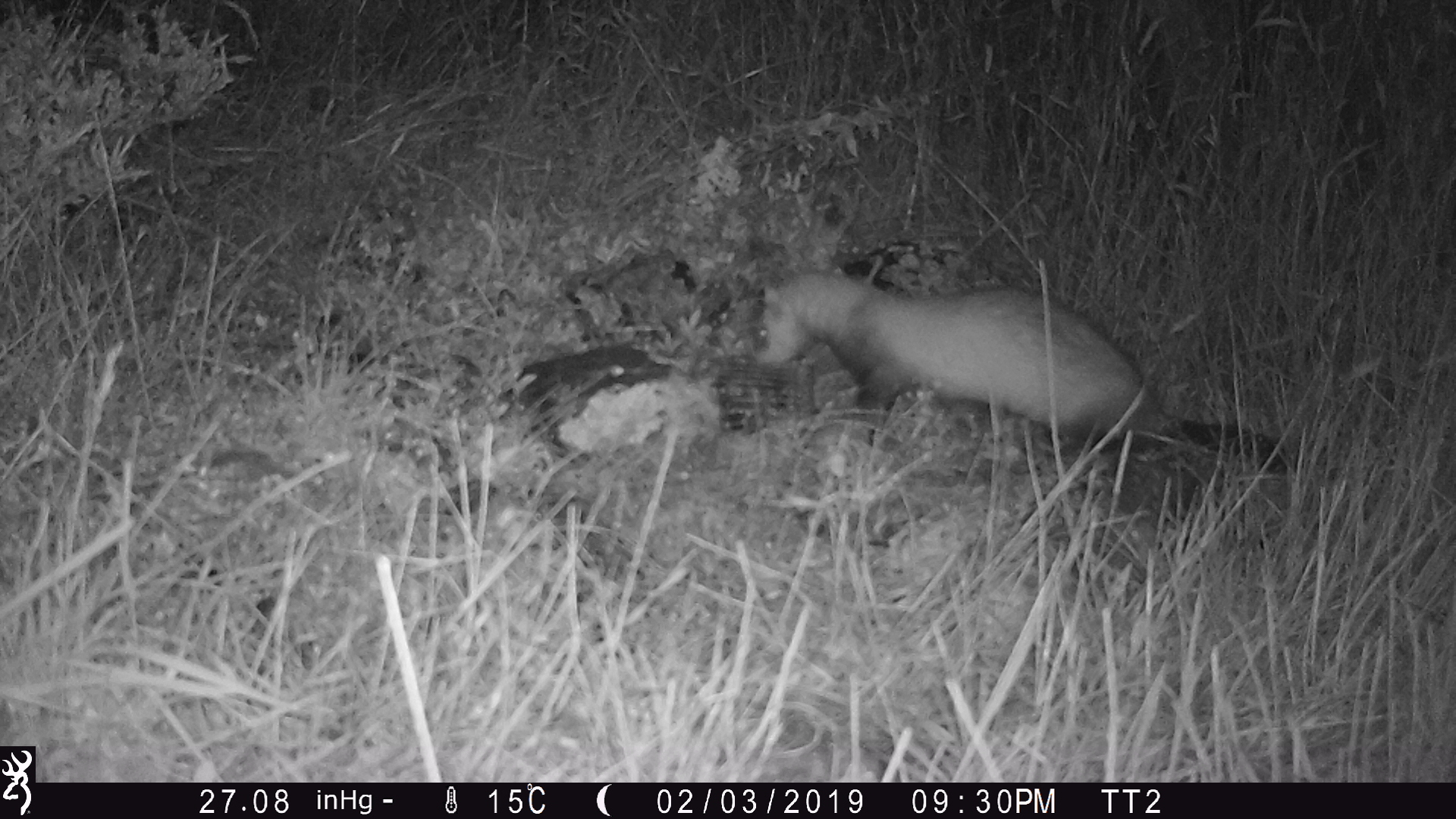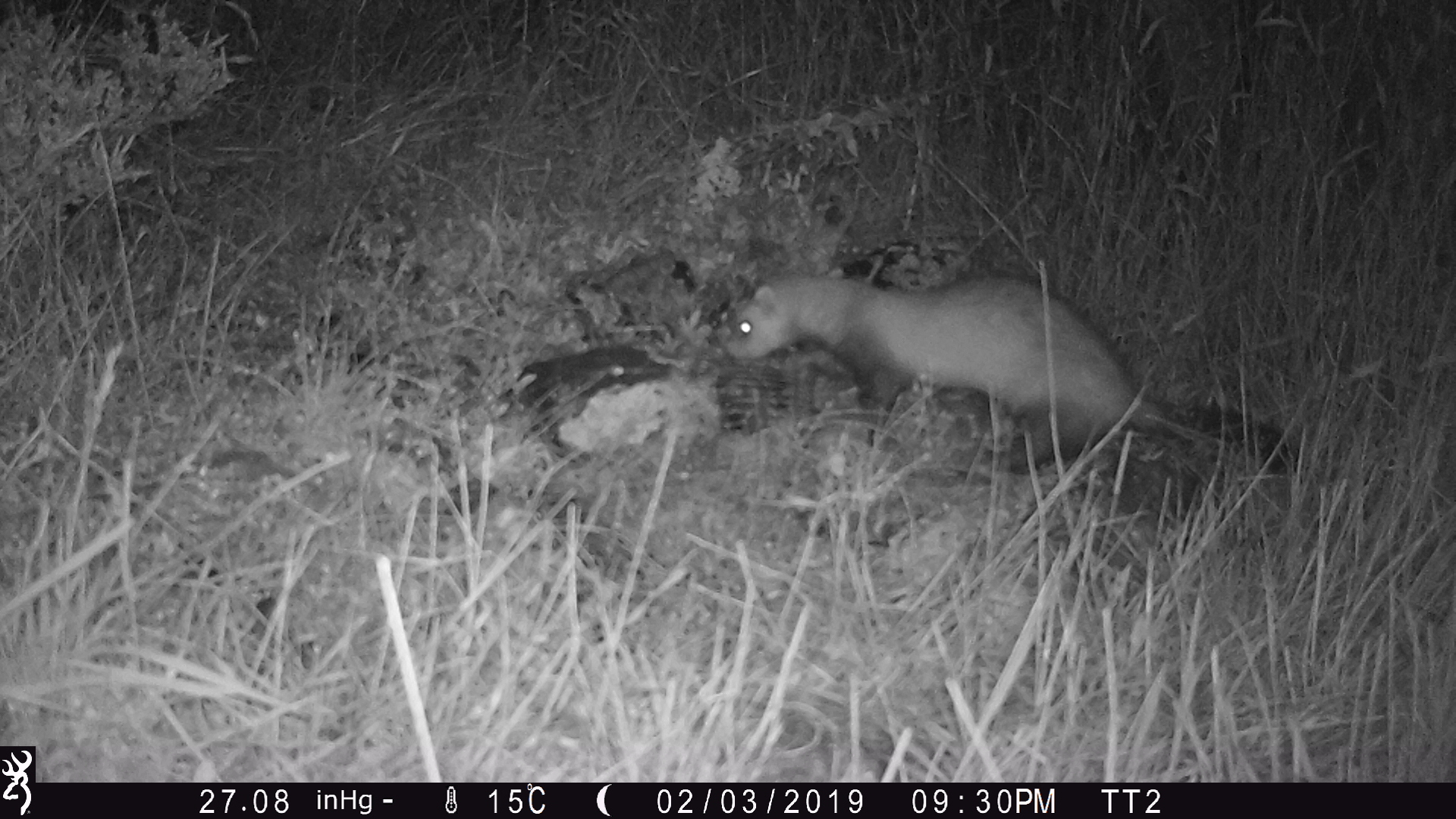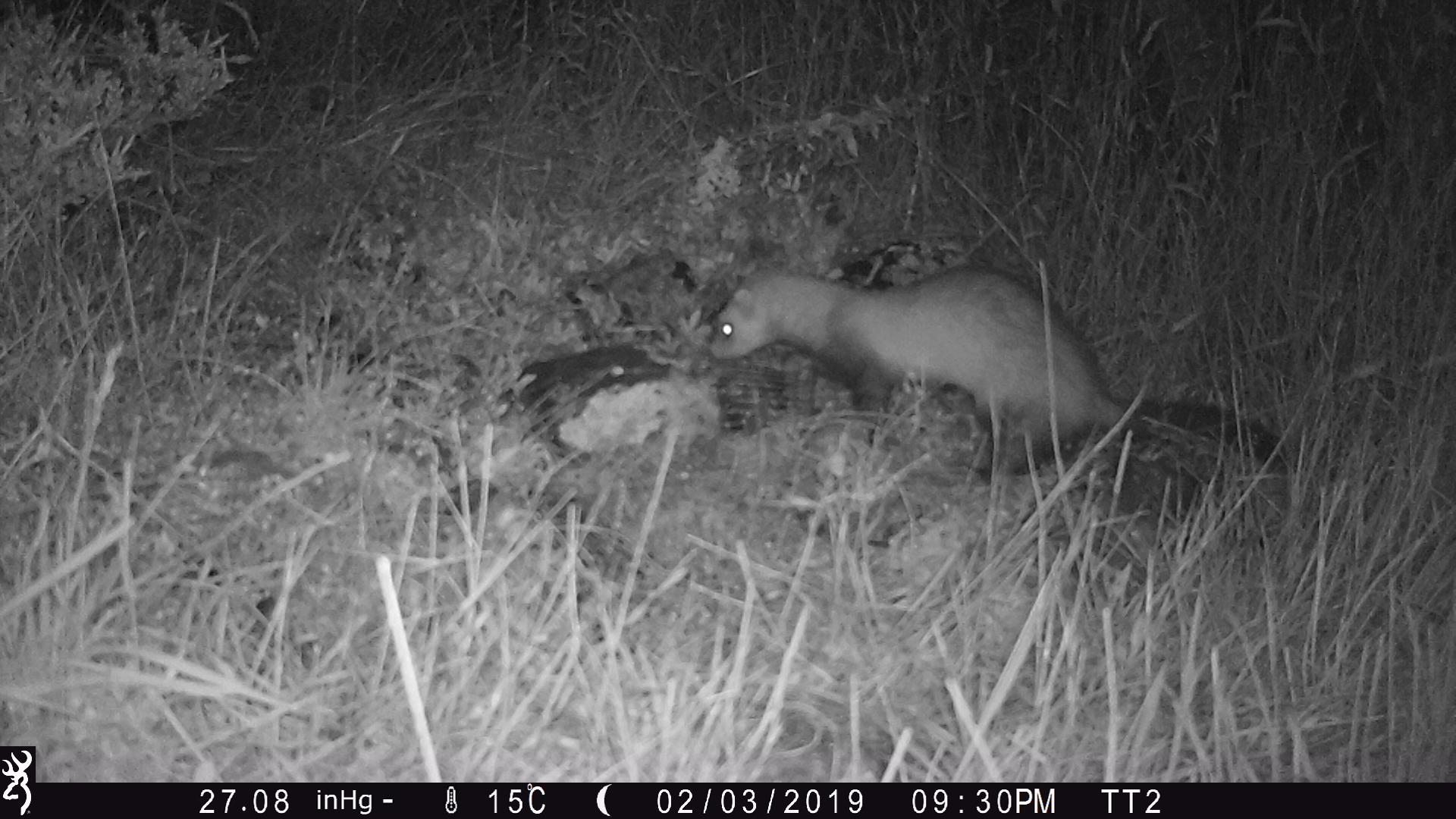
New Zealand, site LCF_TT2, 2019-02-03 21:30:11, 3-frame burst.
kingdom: Animalia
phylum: Chordata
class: Mammalia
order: Carnivora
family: Mustelidae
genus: Mustela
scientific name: Mustela furo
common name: ferret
Ferret (Mustela furo).